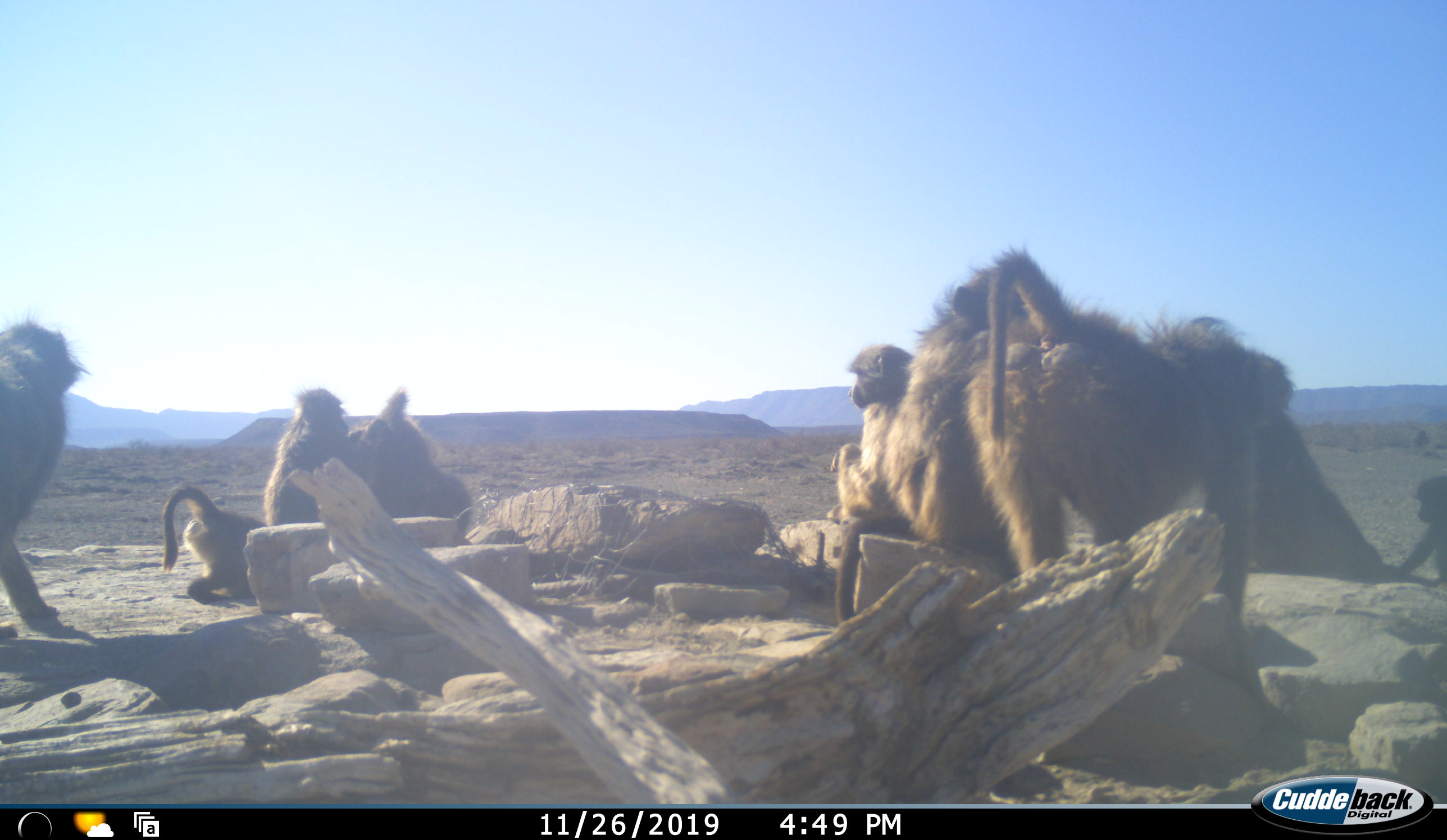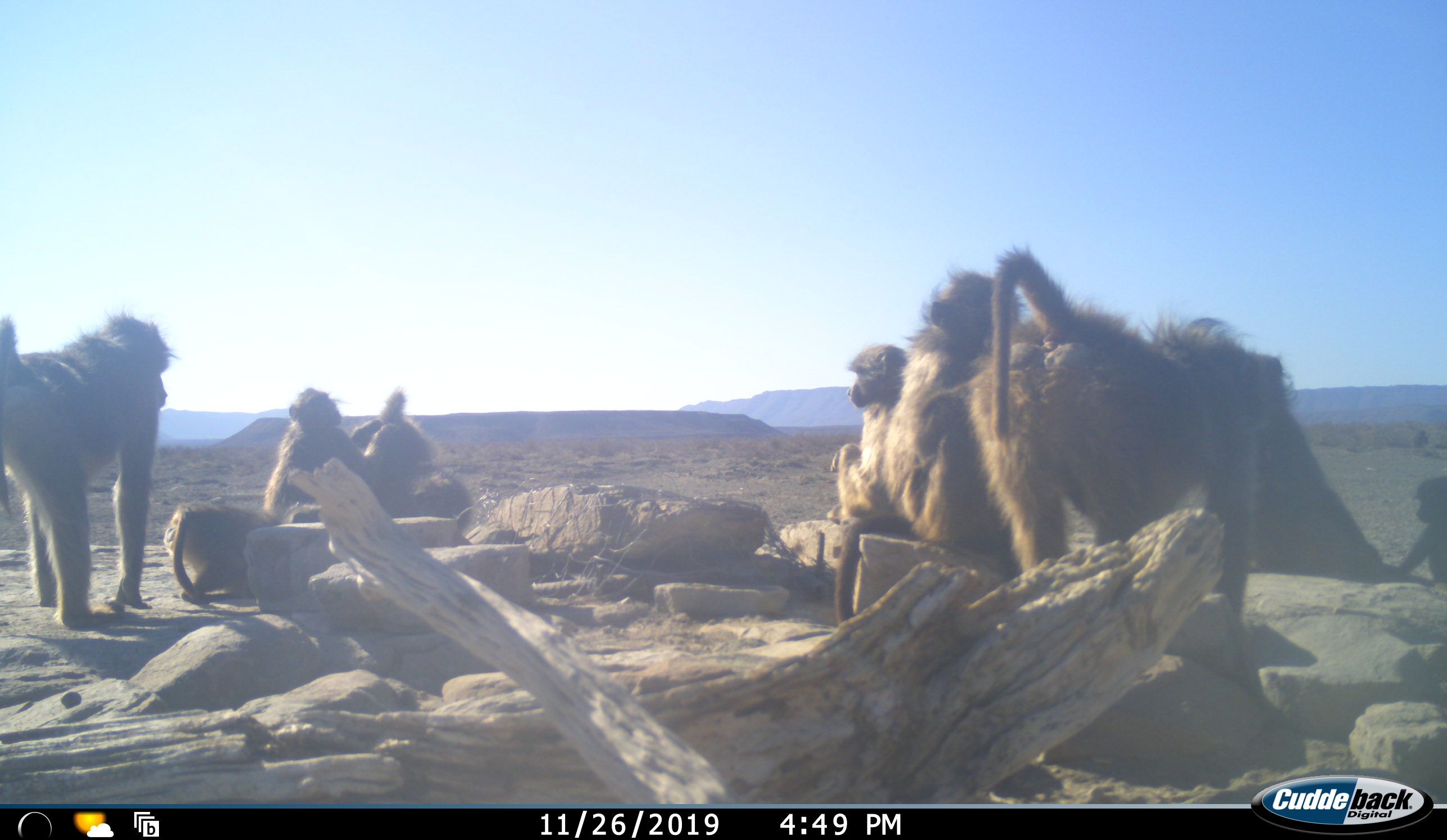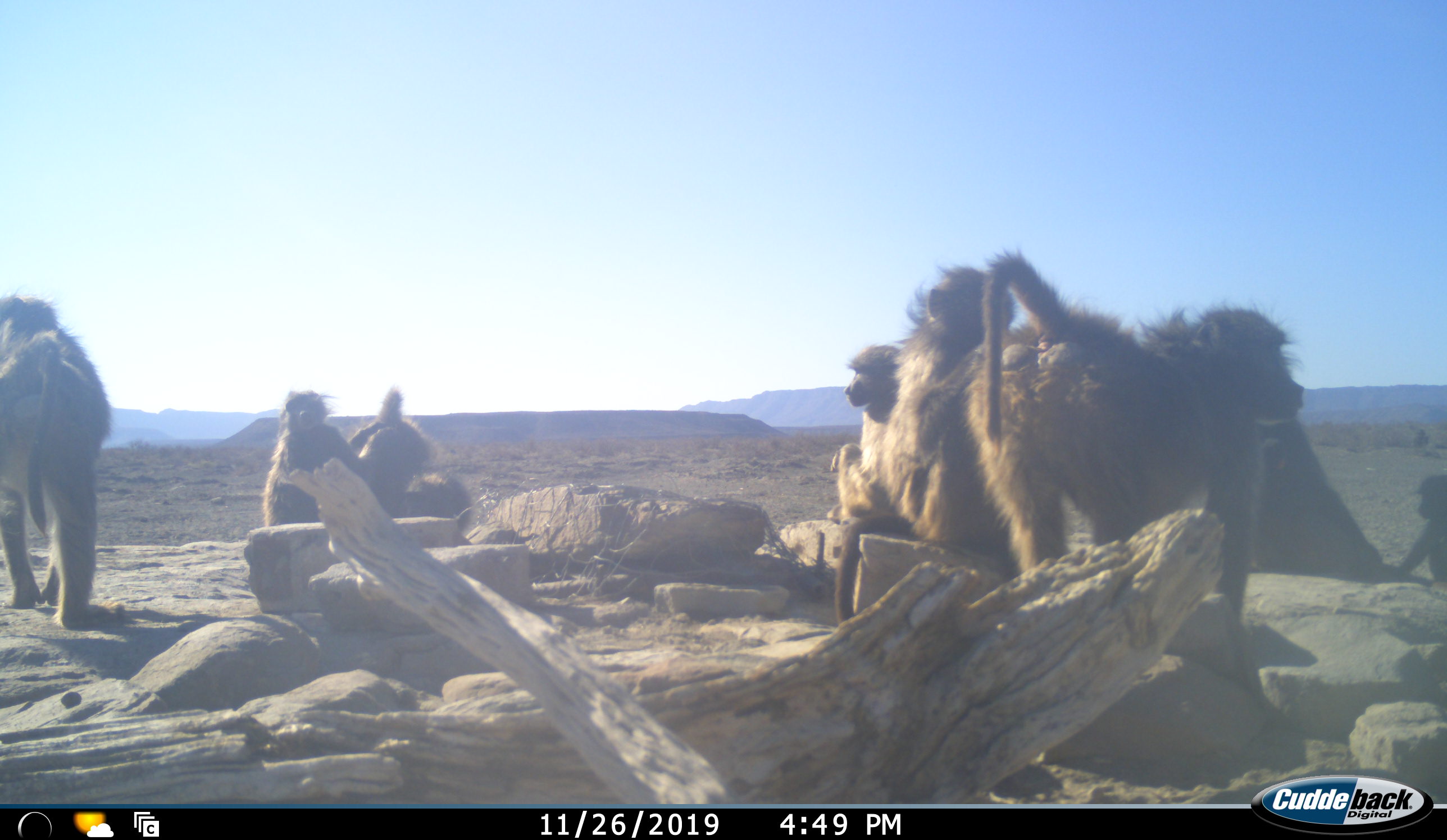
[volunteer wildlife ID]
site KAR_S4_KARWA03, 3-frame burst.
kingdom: Animalia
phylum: Chordata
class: Mammalia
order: Primates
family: Cercopithecidae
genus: Papio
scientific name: Papio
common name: baboon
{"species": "baboon (Papio)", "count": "9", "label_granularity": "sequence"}